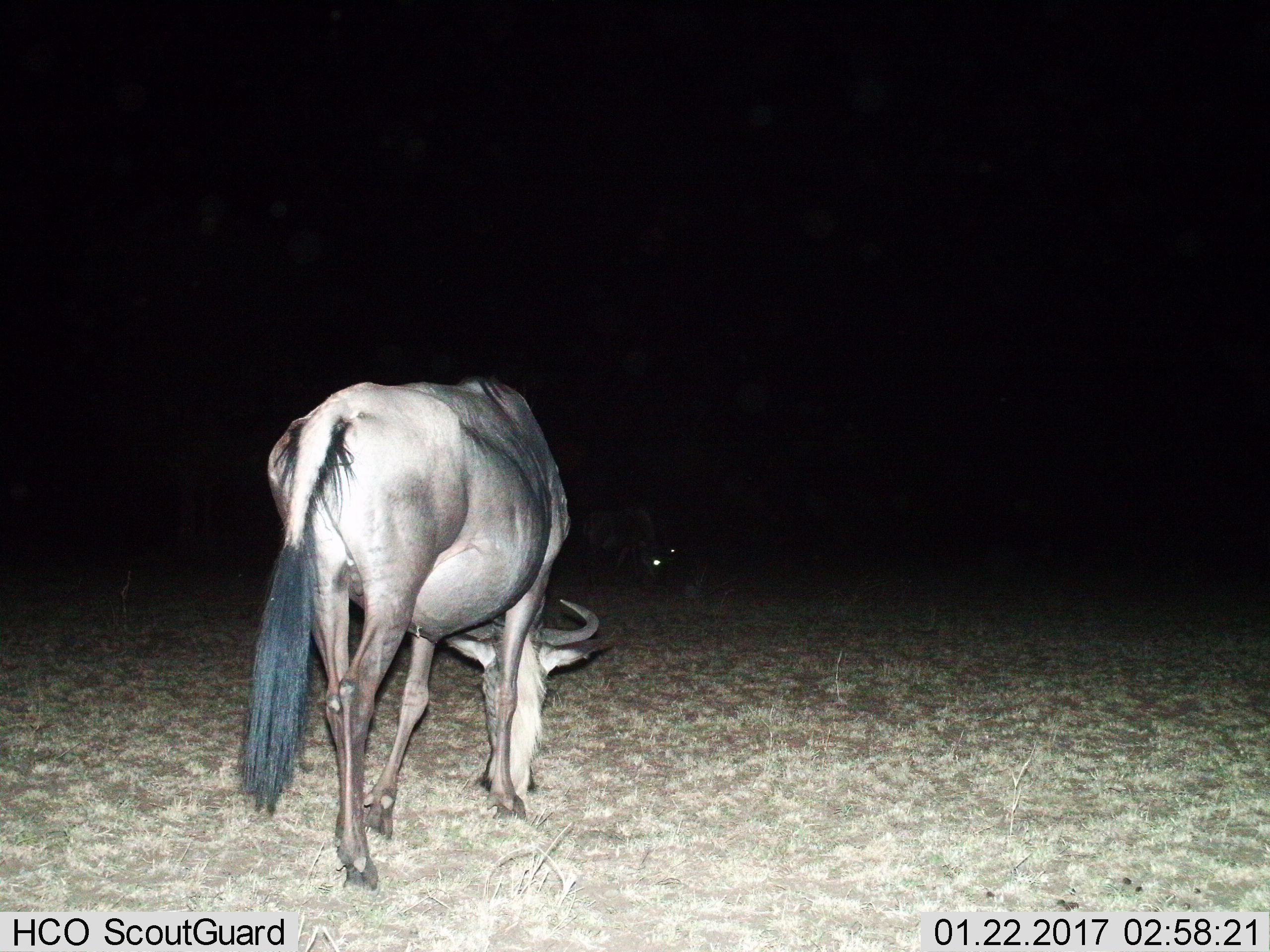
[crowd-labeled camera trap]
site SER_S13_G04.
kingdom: Animalia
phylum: Chordata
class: Mammalia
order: Artiodactyla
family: Bovidae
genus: Connochaetes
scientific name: Connochaetes taurinus taurinus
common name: blue wildebeest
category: wildebeestblue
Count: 1.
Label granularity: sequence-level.